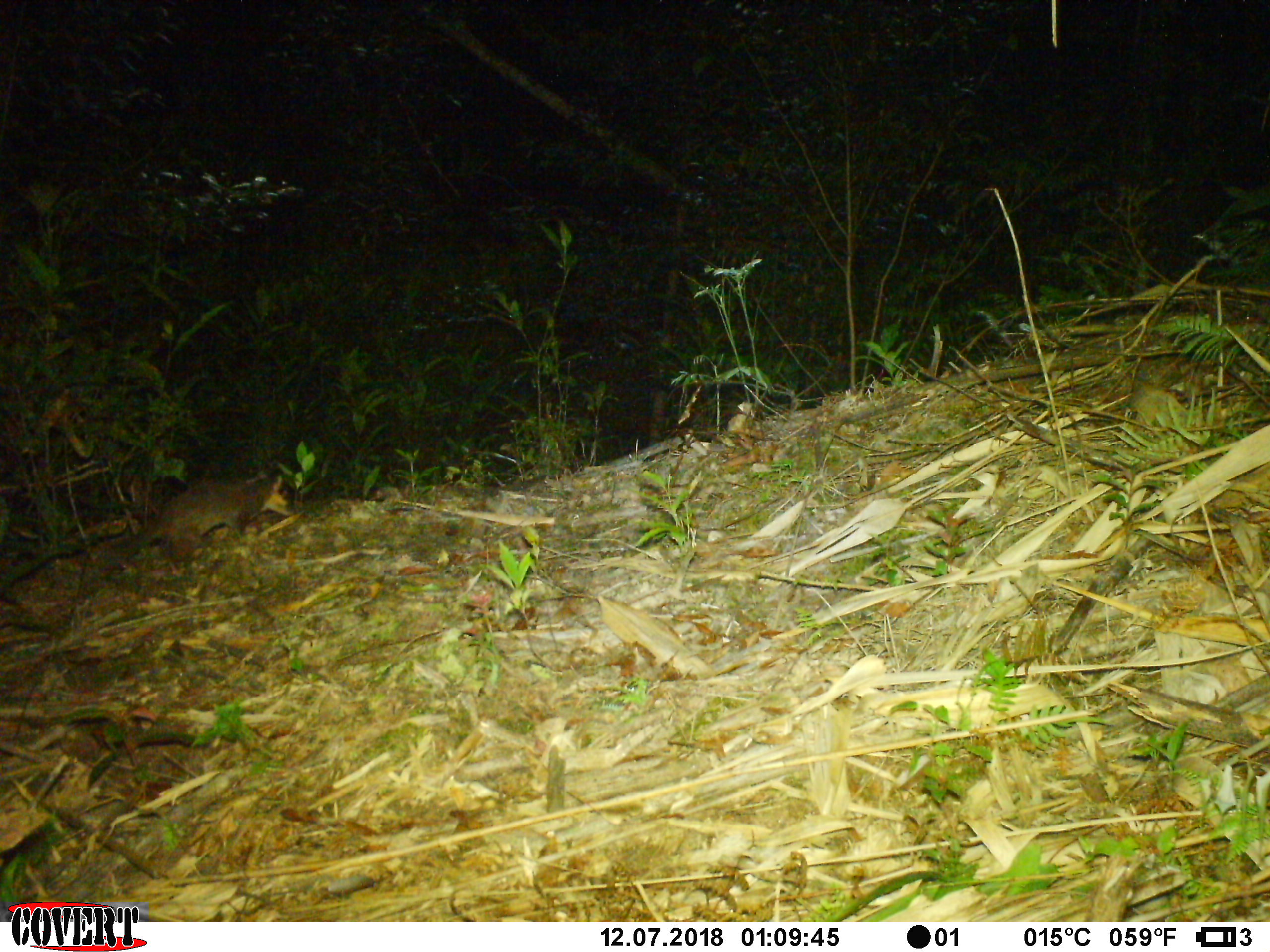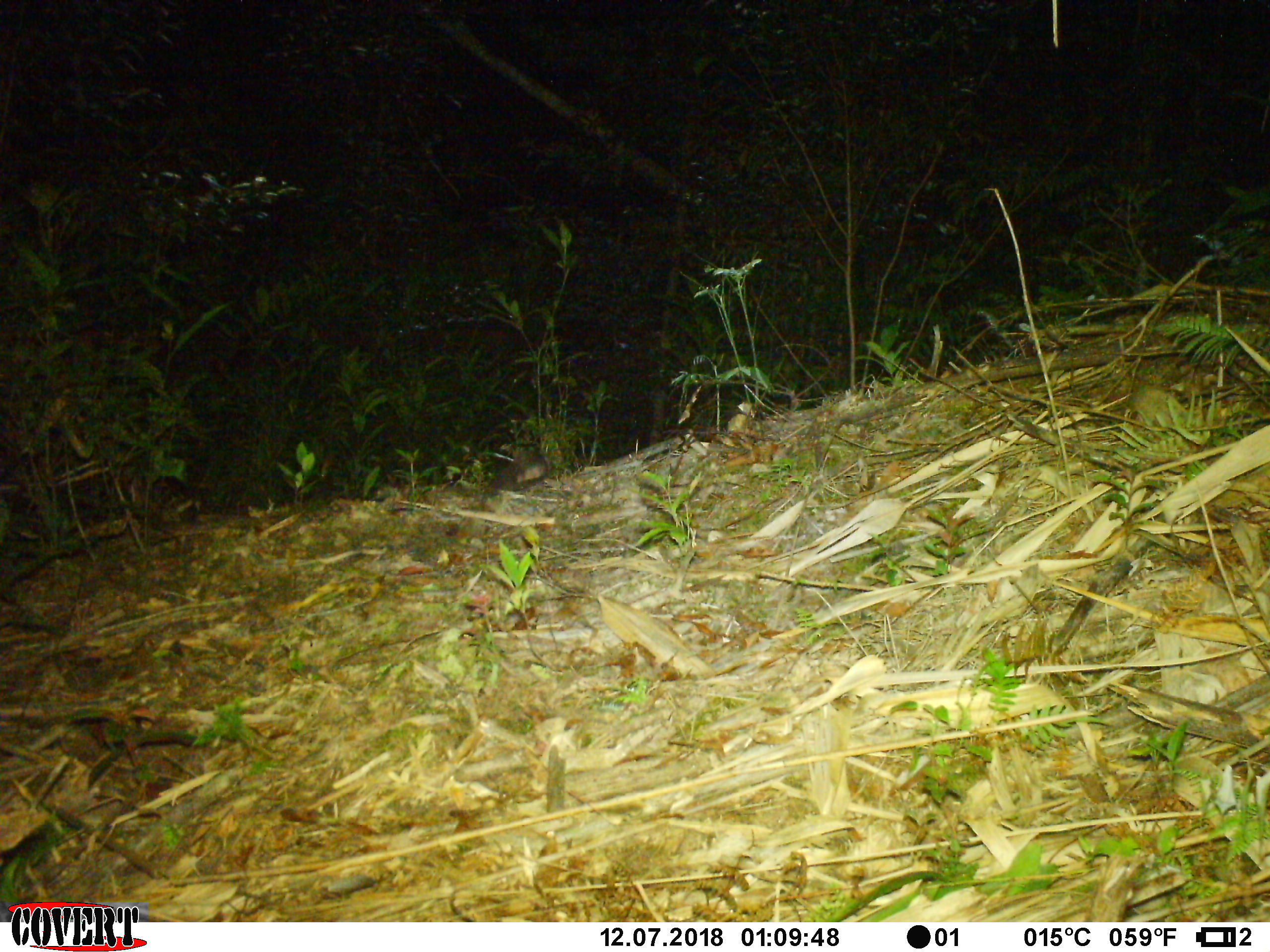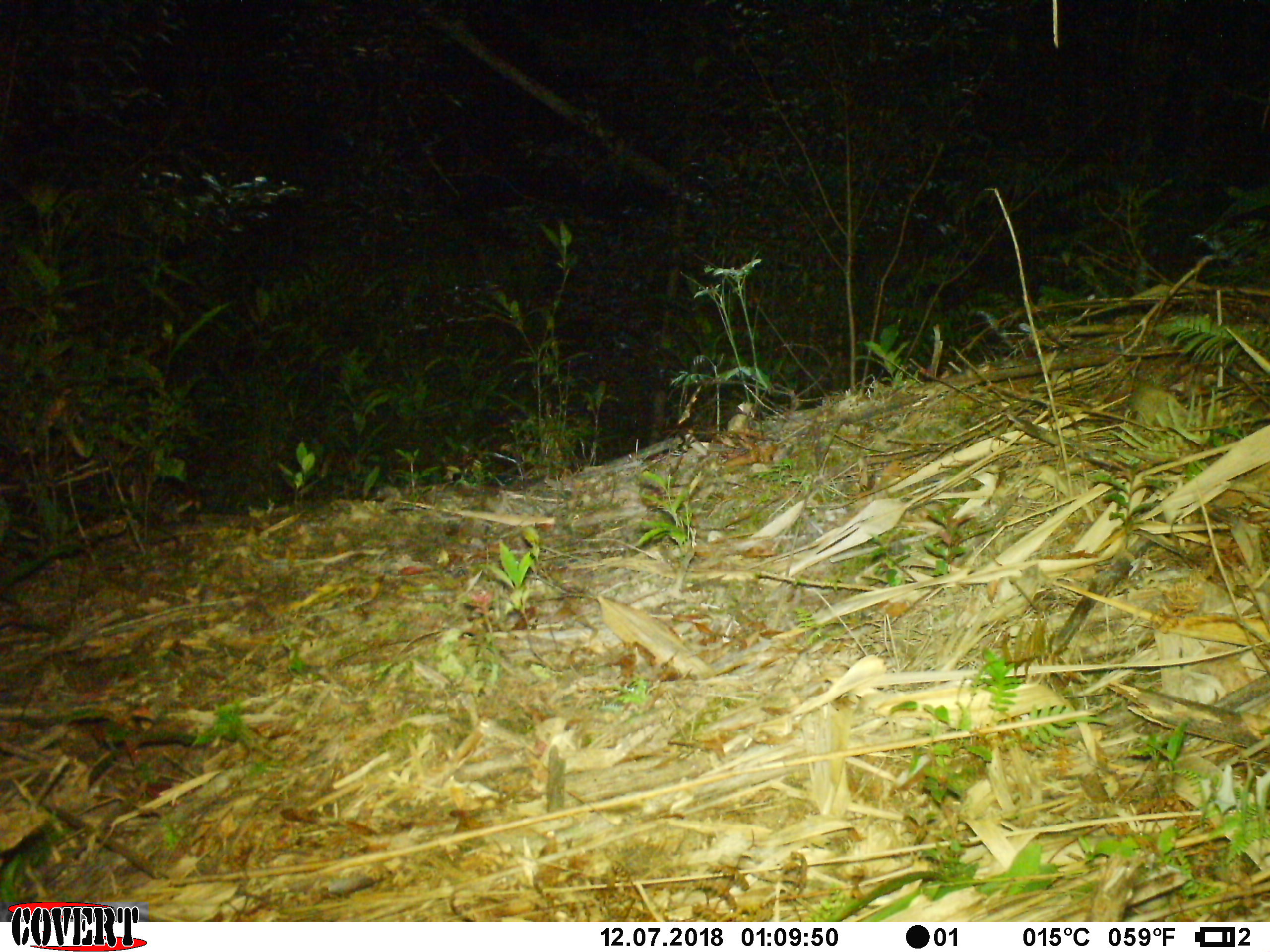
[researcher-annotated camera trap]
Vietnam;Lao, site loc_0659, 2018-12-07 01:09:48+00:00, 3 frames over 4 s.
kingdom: Animalia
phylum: Chordata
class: Mammalia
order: Carnivora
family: Mustelidae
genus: Melogale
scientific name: Melogale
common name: ferret badger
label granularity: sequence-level